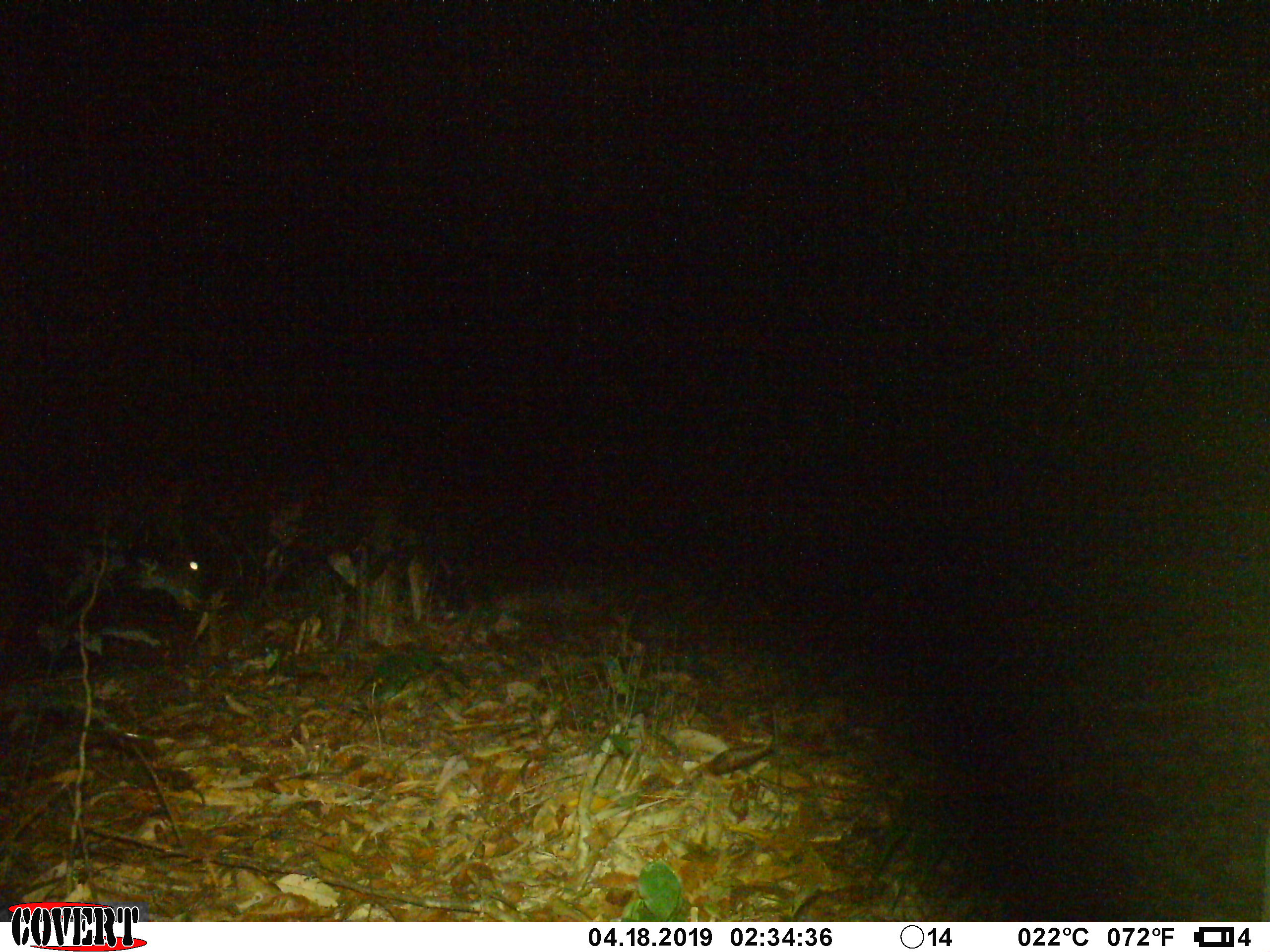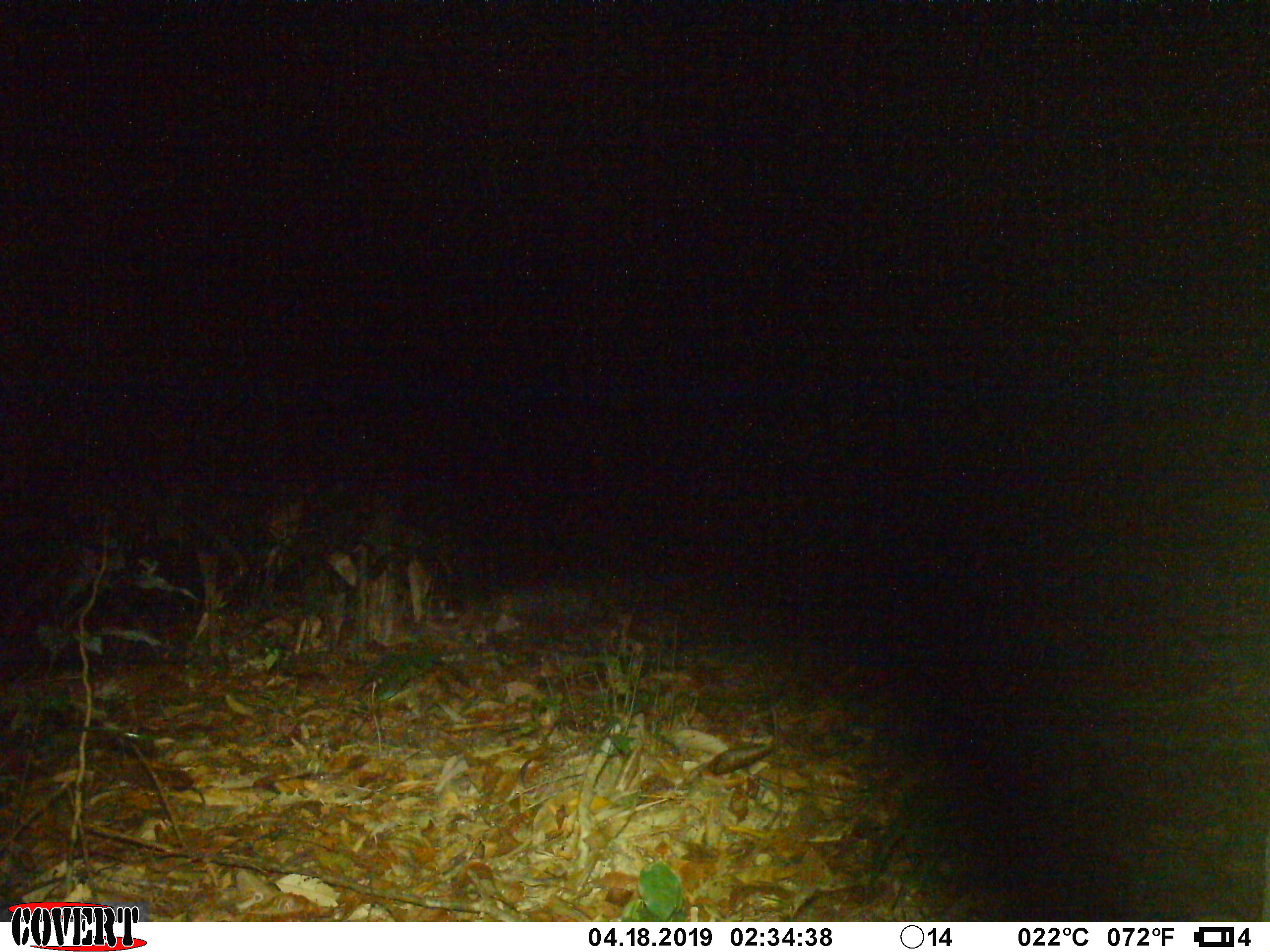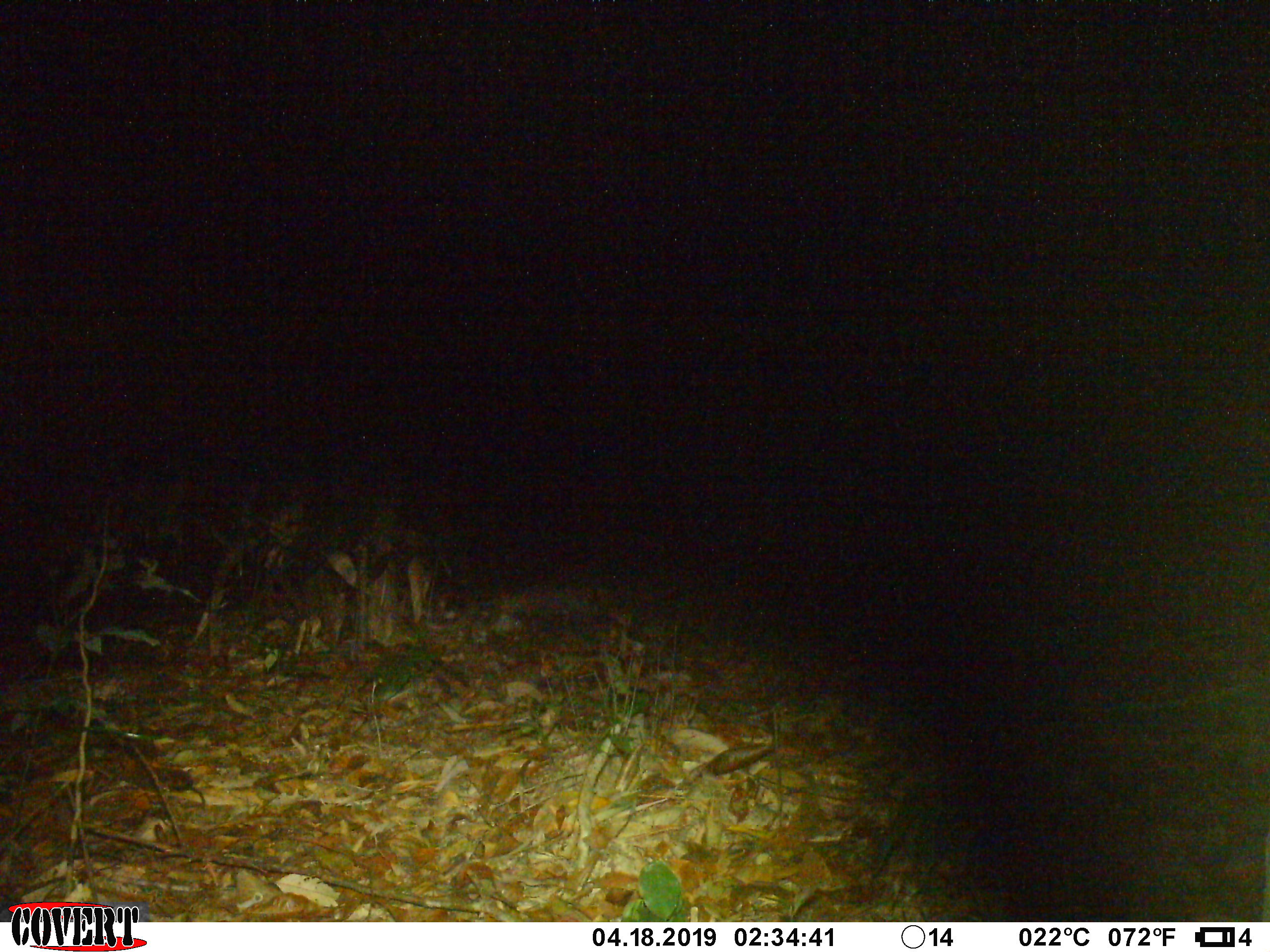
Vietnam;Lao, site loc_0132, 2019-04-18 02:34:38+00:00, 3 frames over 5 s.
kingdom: Animalia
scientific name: Animalia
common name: animal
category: unidentified animal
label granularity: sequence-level